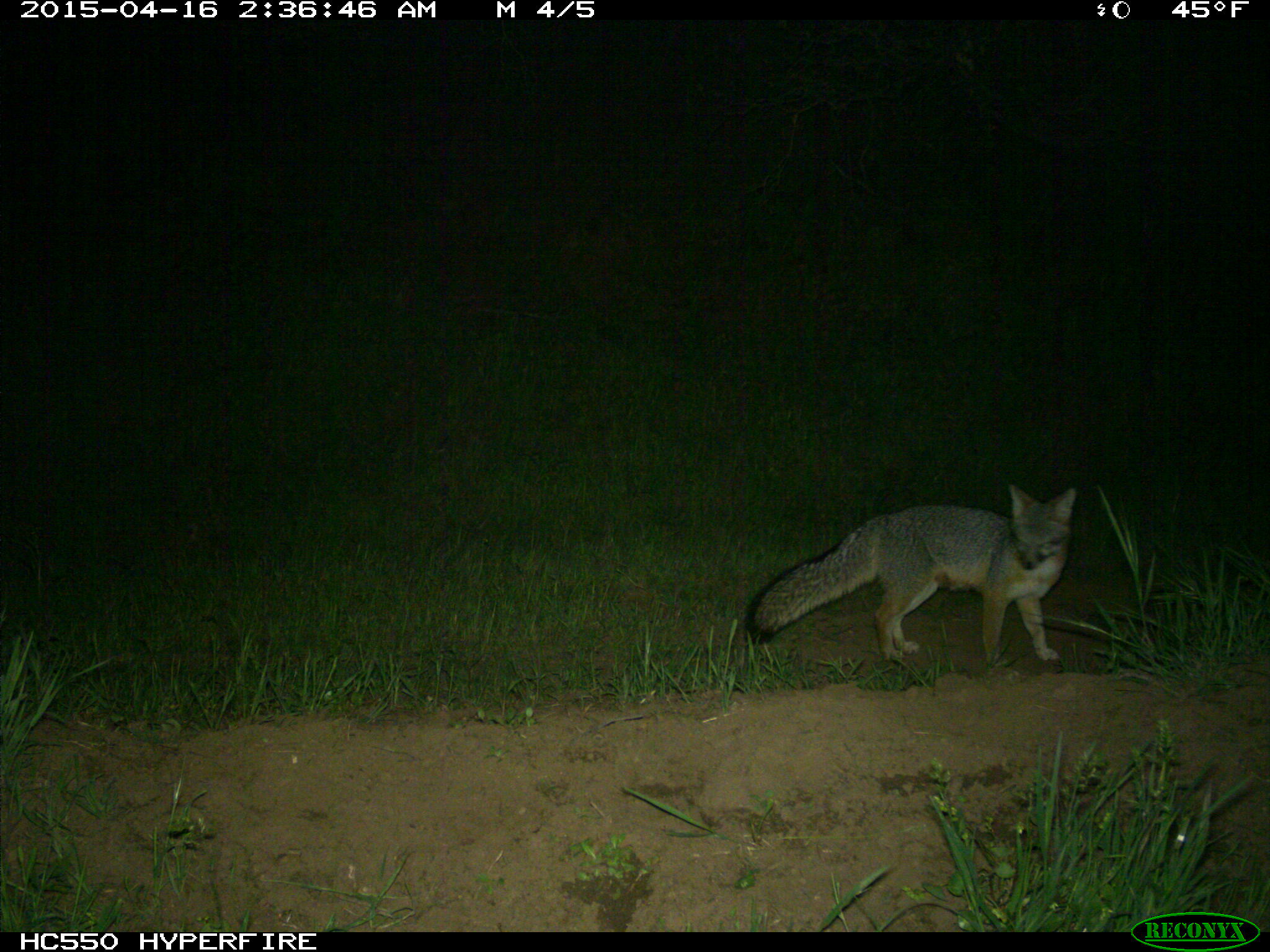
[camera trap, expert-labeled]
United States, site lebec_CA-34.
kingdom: Animalia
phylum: Chordata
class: Mammalia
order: Carnivora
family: Canidae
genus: Urocyon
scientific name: Urocyon cinereoargenteus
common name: gray fox